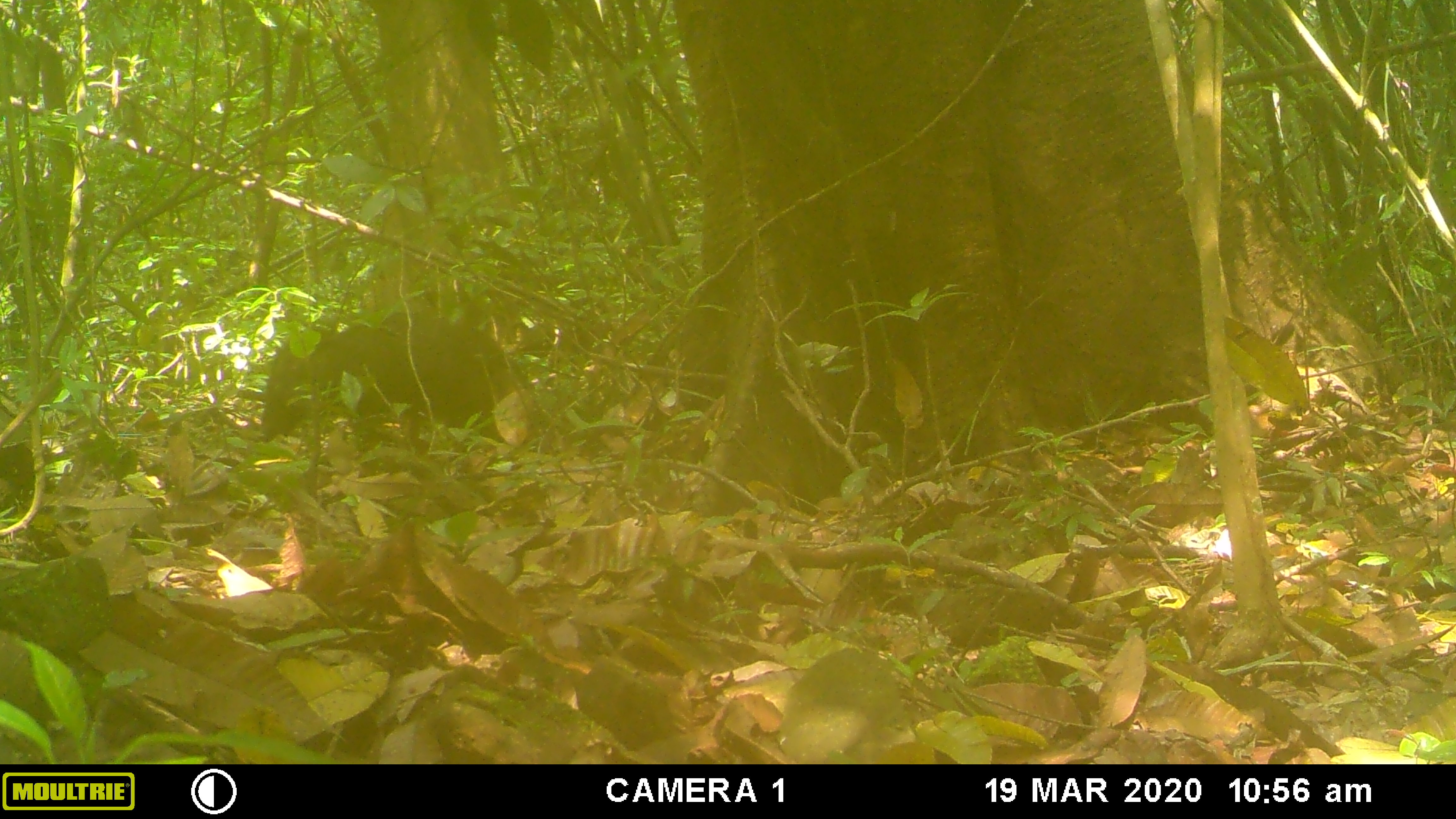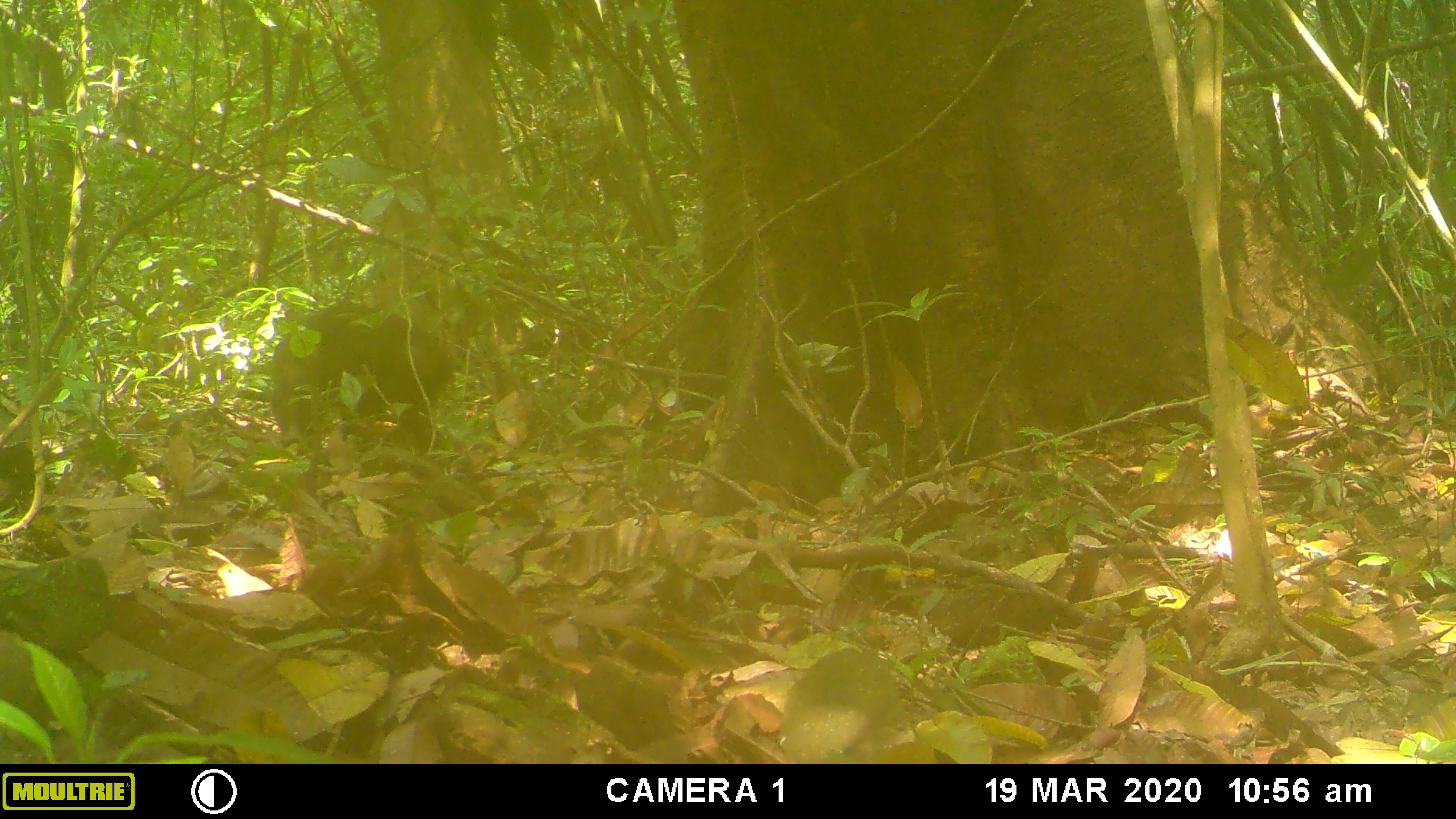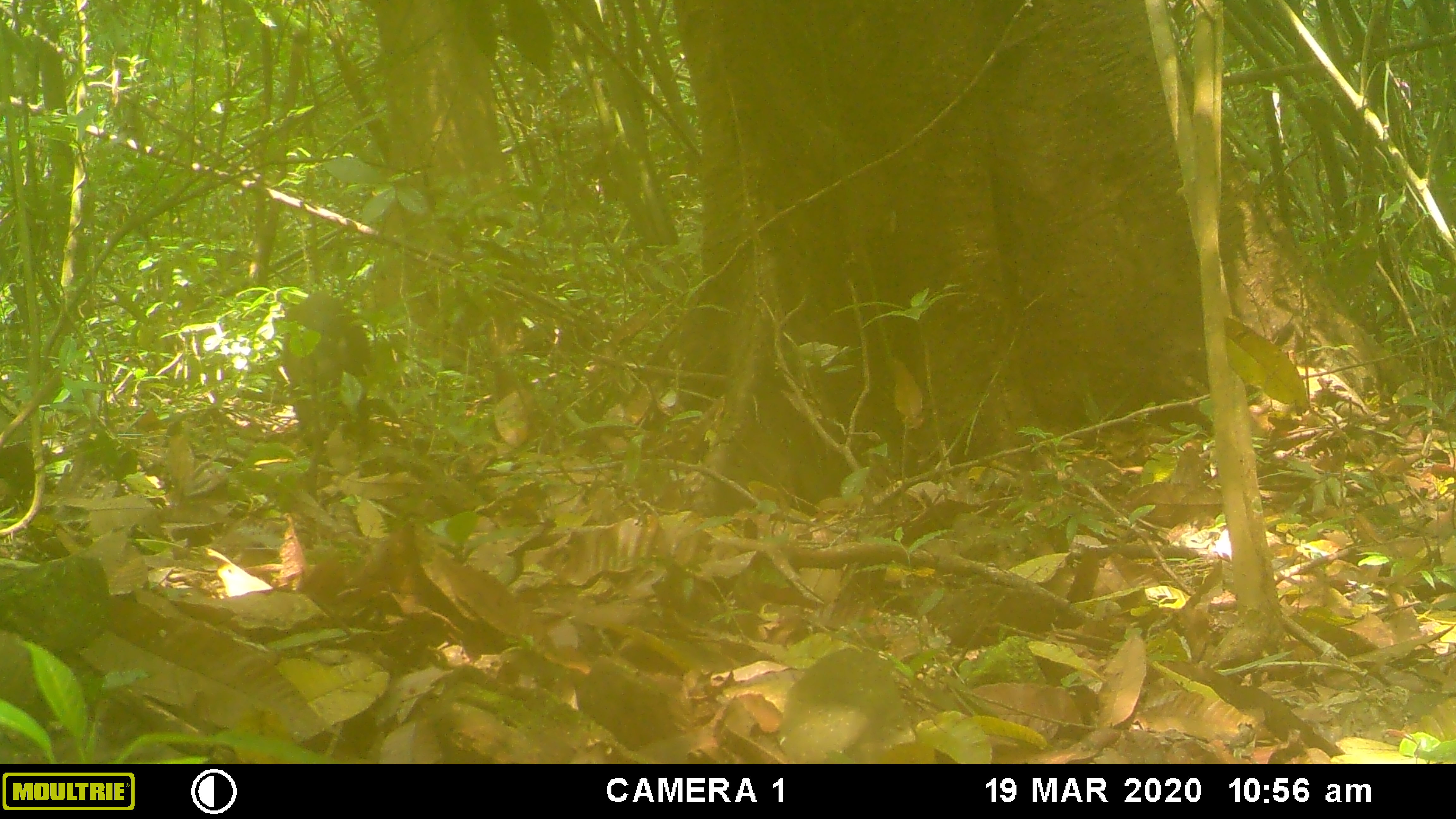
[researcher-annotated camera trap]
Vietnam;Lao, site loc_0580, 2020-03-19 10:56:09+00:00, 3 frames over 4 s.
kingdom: Animalia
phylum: Chordata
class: Mammalia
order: Artiodactyla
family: Suidae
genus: Sus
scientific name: Sus scrofa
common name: eurasian wild pig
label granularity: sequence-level